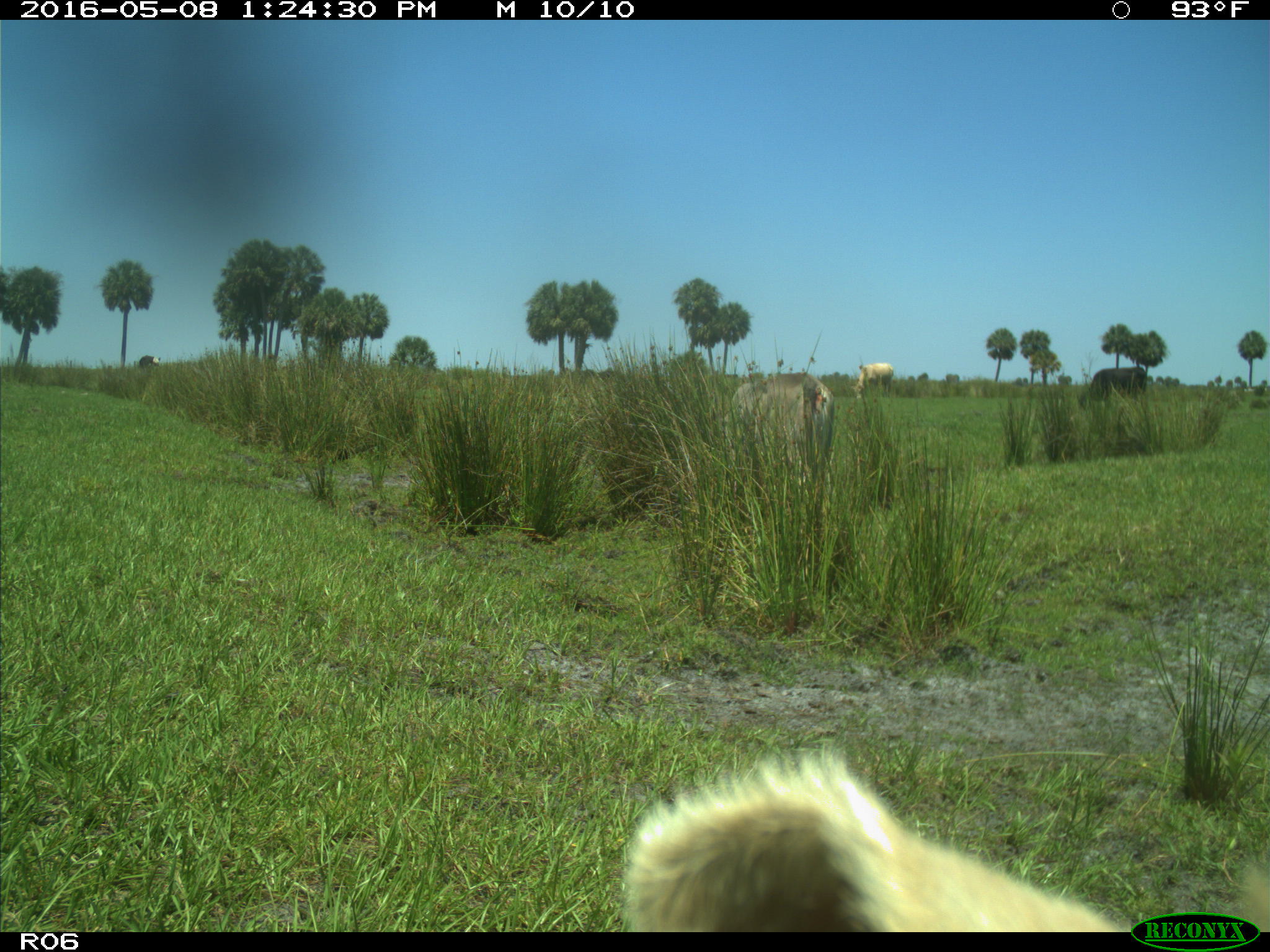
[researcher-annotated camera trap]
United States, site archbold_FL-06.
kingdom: Animalia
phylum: Chordata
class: Mammalia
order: Artiodactyla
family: Bovidae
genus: Bos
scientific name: Bos taurus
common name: domestic cow